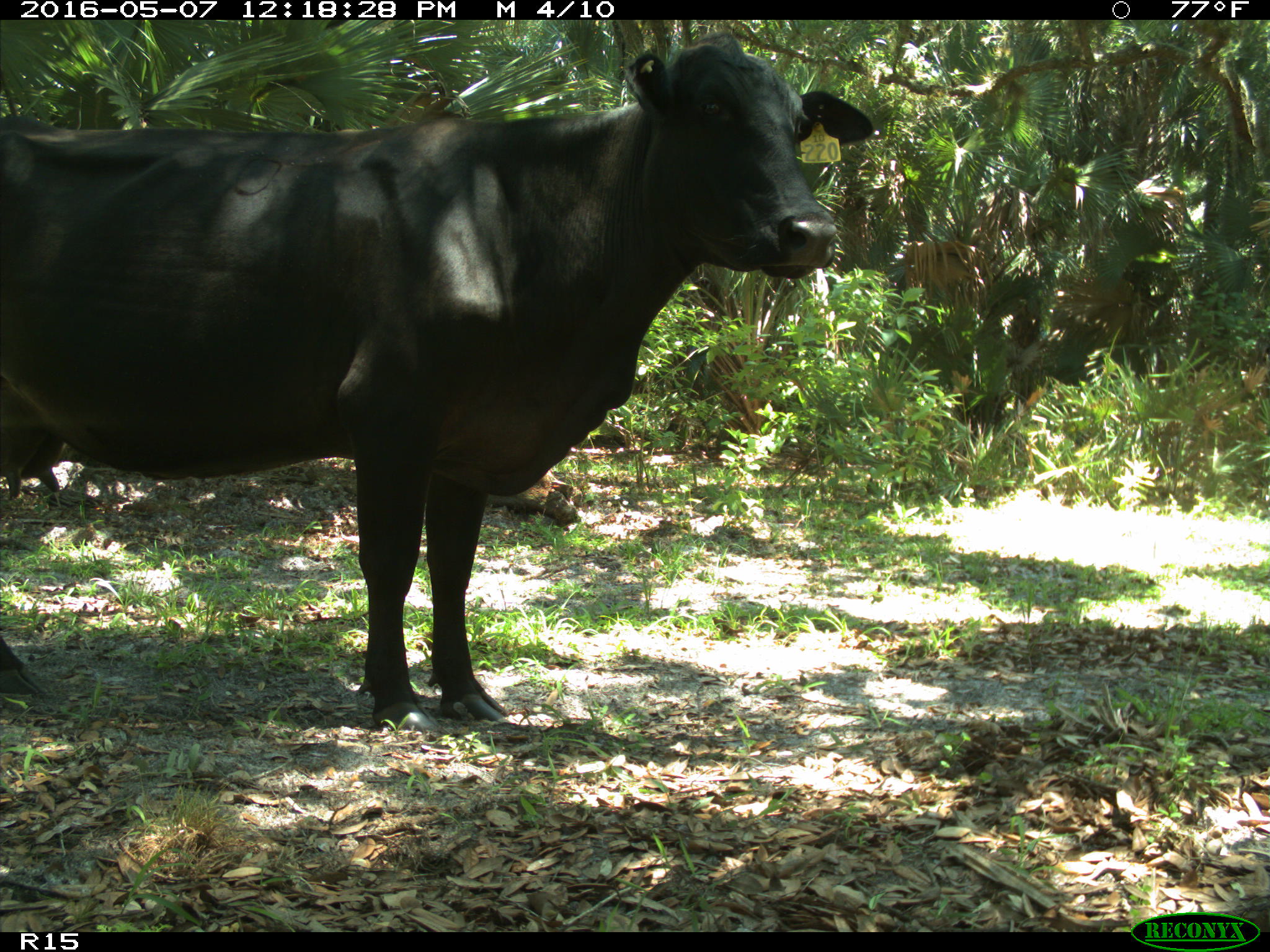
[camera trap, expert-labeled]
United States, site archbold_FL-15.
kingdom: Animalia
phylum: Chordata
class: Mammalia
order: Artiodactyla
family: Bovidae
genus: Bos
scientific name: Bos taurus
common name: domestic cow